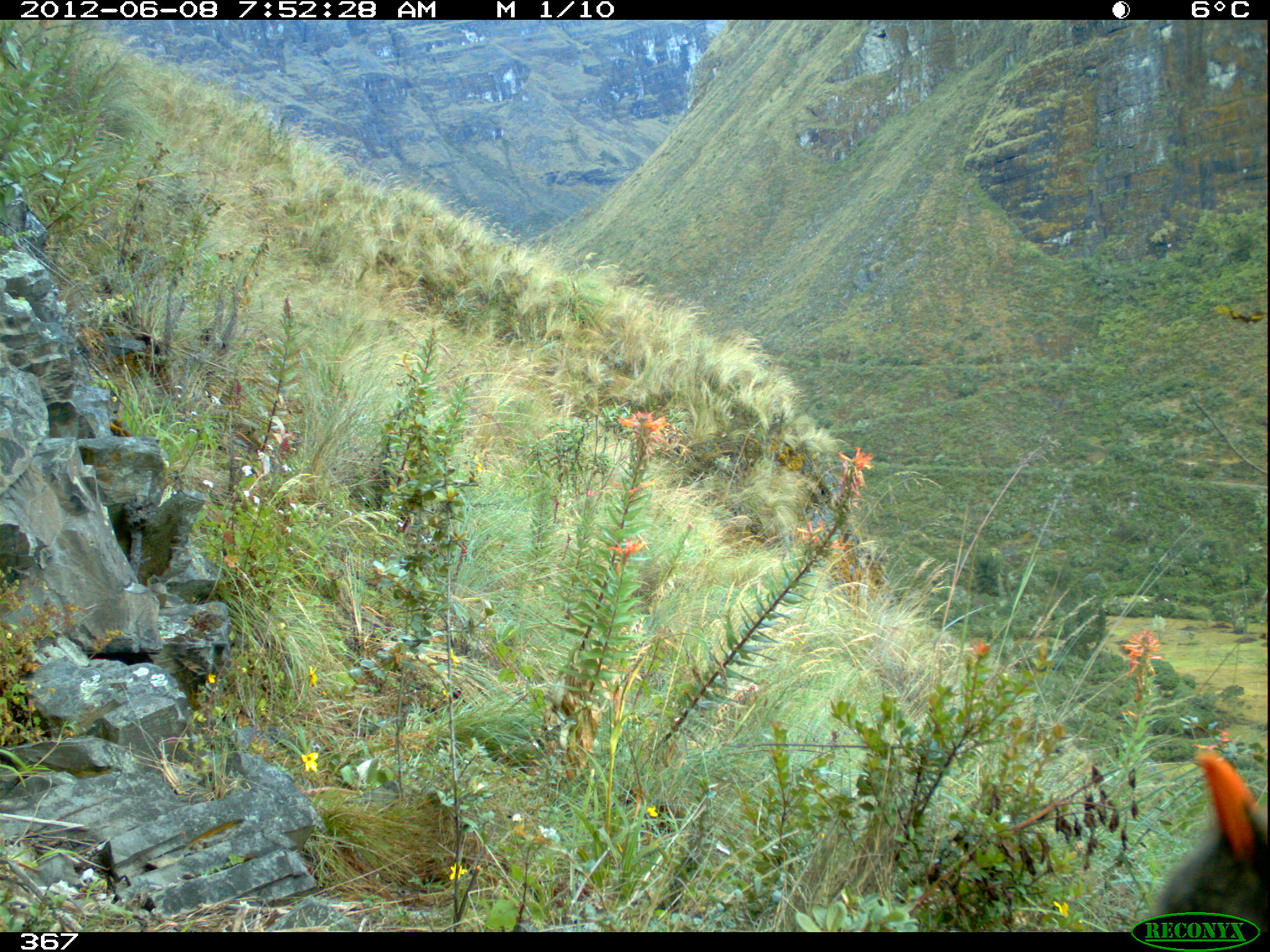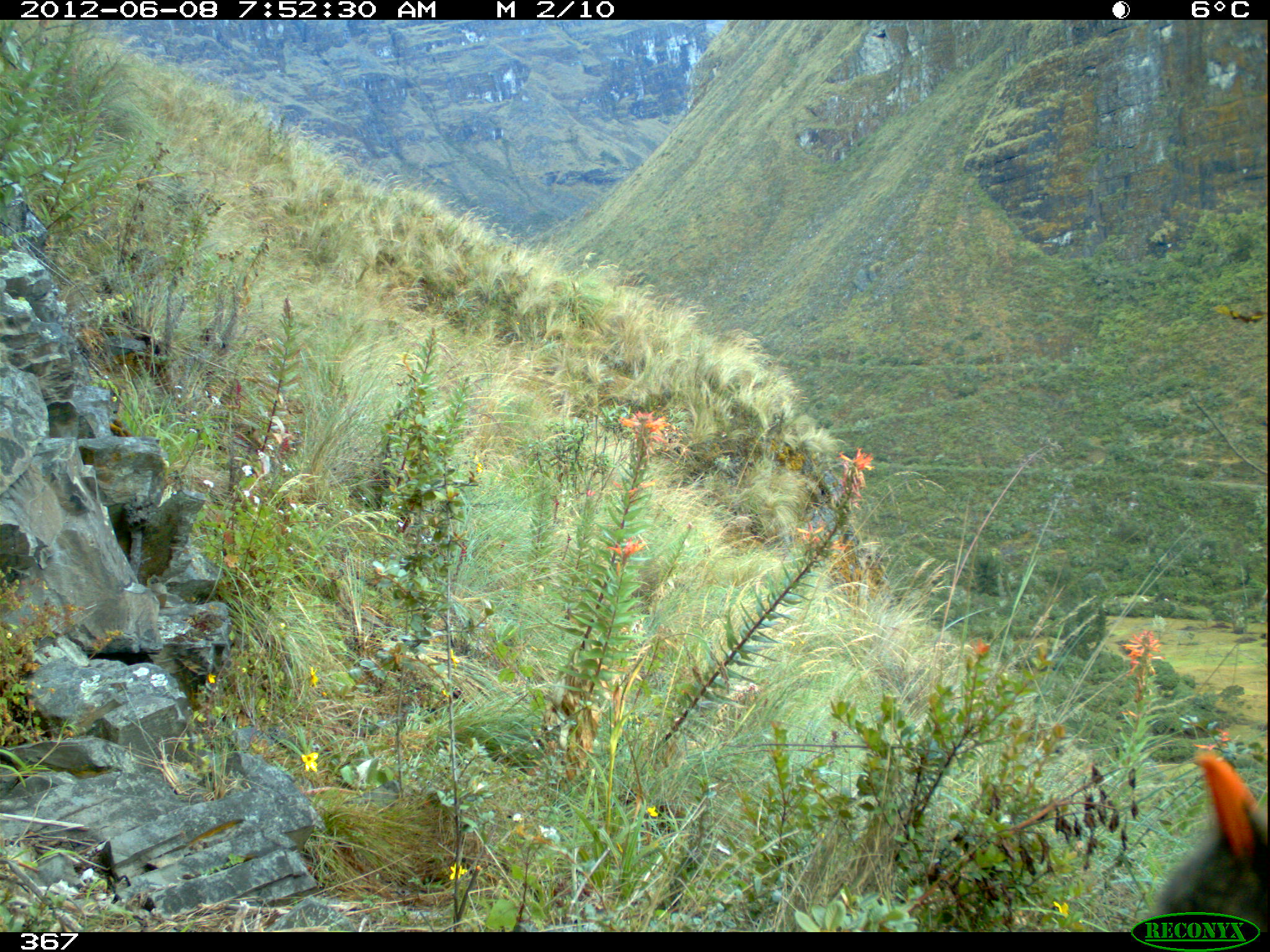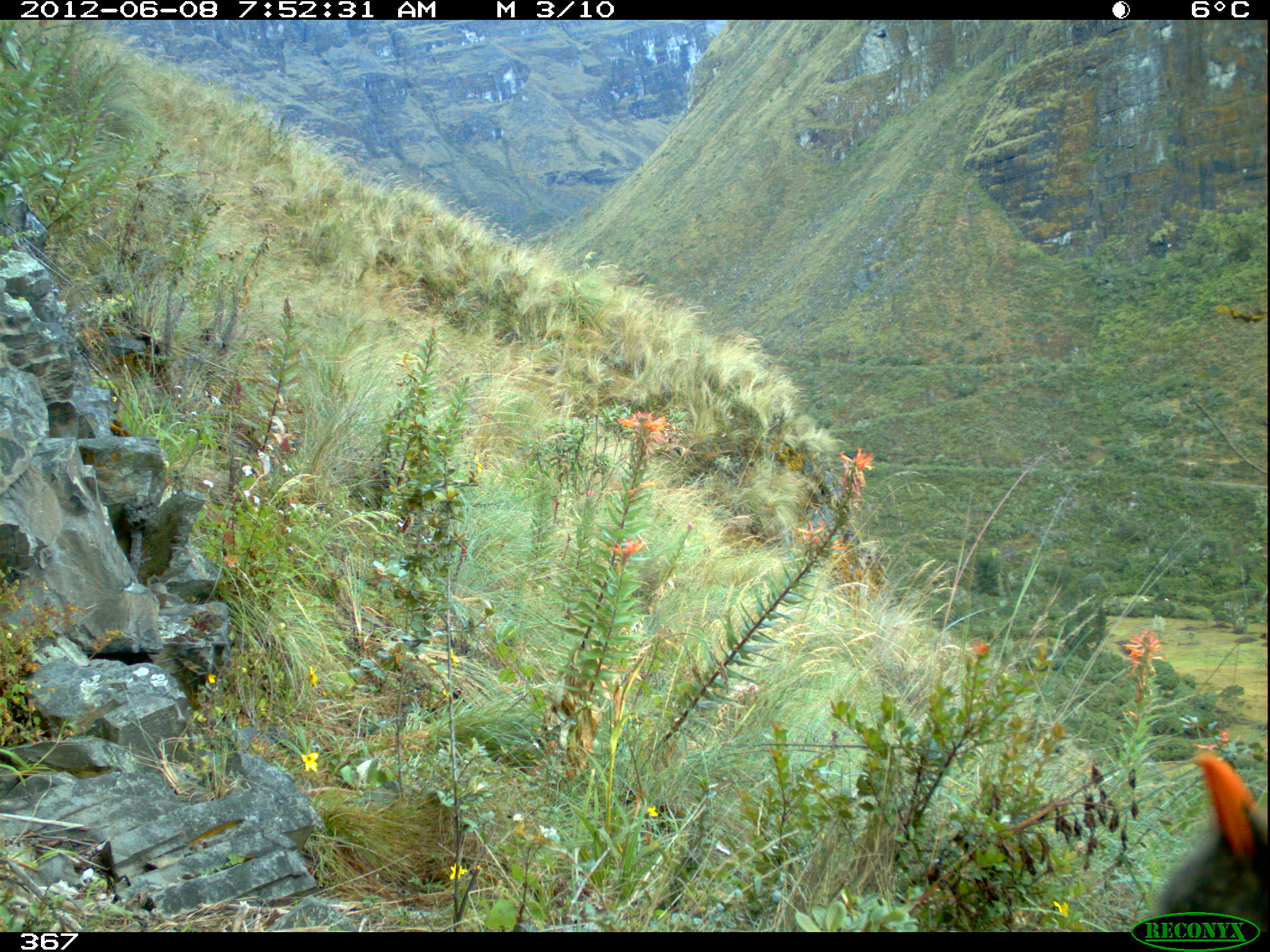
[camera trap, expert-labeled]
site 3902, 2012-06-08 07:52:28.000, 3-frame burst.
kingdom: Animalia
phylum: Chordata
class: Aves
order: Passeriformes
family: Turdidae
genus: Turdus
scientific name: Turdus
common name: true thrushes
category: turdus sp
Turdus sp (true thrushes) (Turdus).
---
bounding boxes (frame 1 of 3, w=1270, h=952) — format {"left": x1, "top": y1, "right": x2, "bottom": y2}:
turdus sp: {"left": 1151, "top": 746, "right": 1269, "bottom": 930}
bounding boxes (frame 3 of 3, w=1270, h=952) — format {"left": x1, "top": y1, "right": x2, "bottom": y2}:
turdus sp: {"left": 1160, "top": 749, "right": 1269, "bottom": 932}